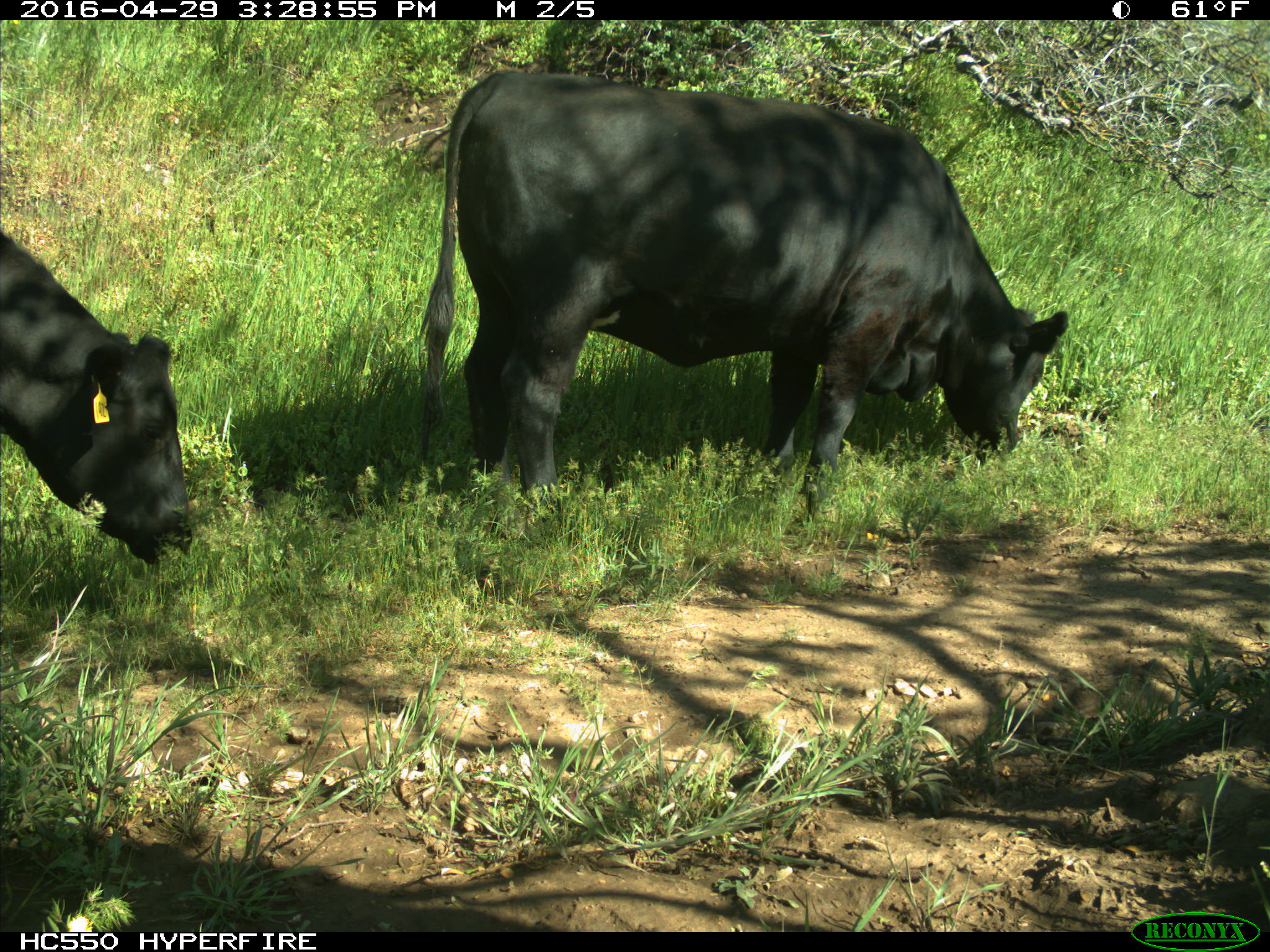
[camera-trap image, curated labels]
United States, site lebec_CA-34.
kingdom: Animalia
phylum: Chordata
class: Mammalia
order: Artiodactyla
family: Bovidae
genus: Bos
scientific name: Bos taurus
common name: domestic cow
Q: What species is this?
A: Bos taurus (domestic cow).